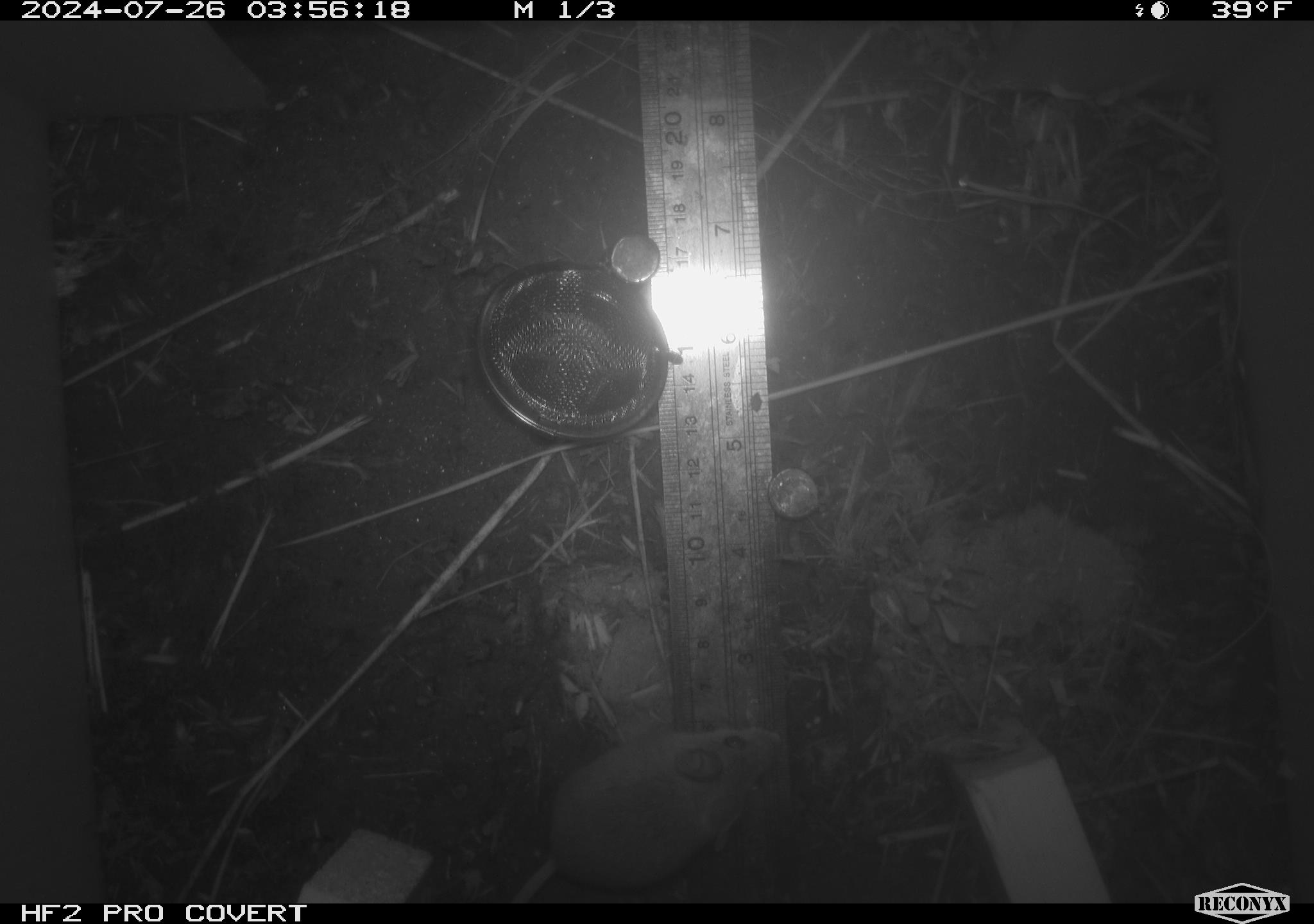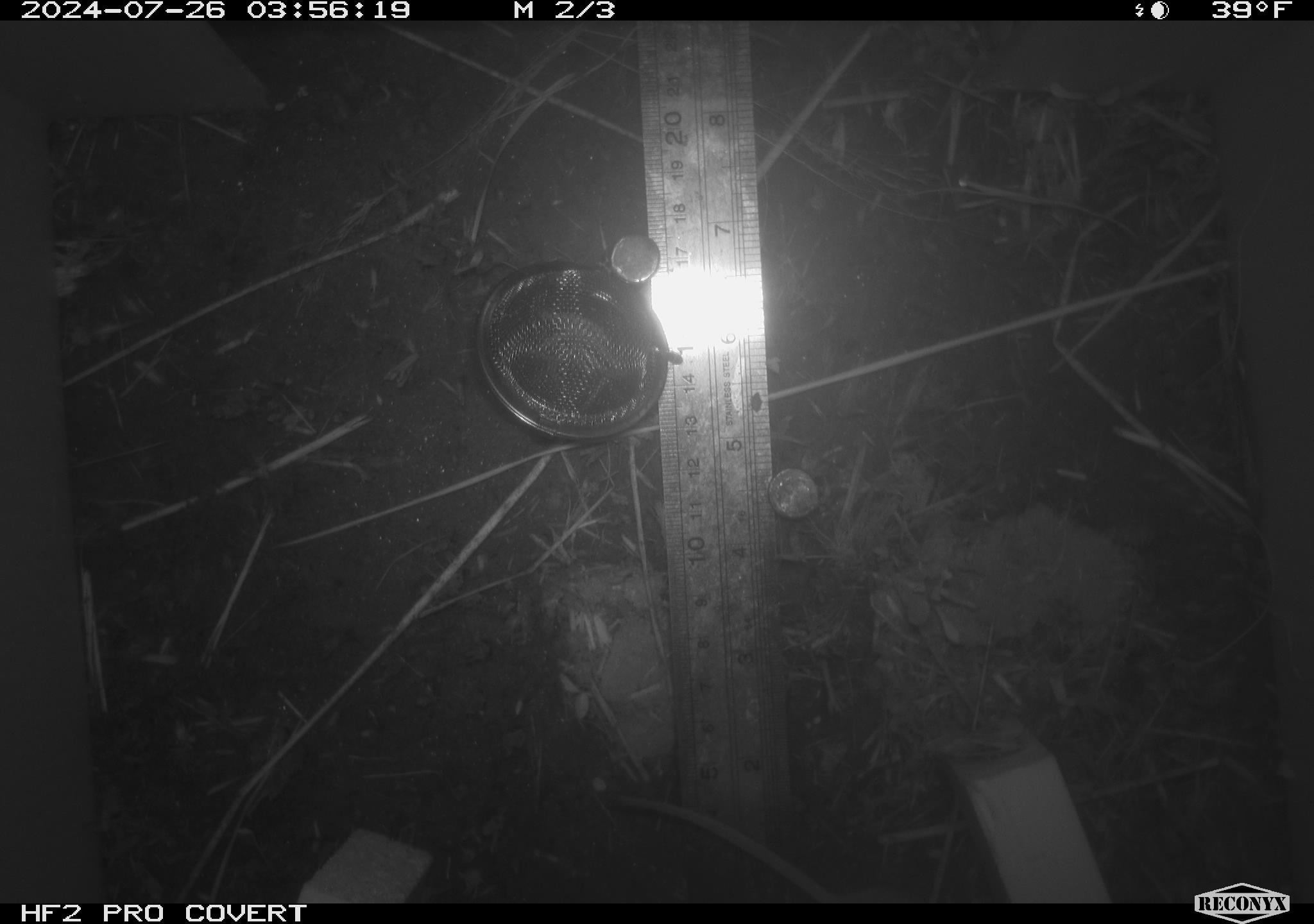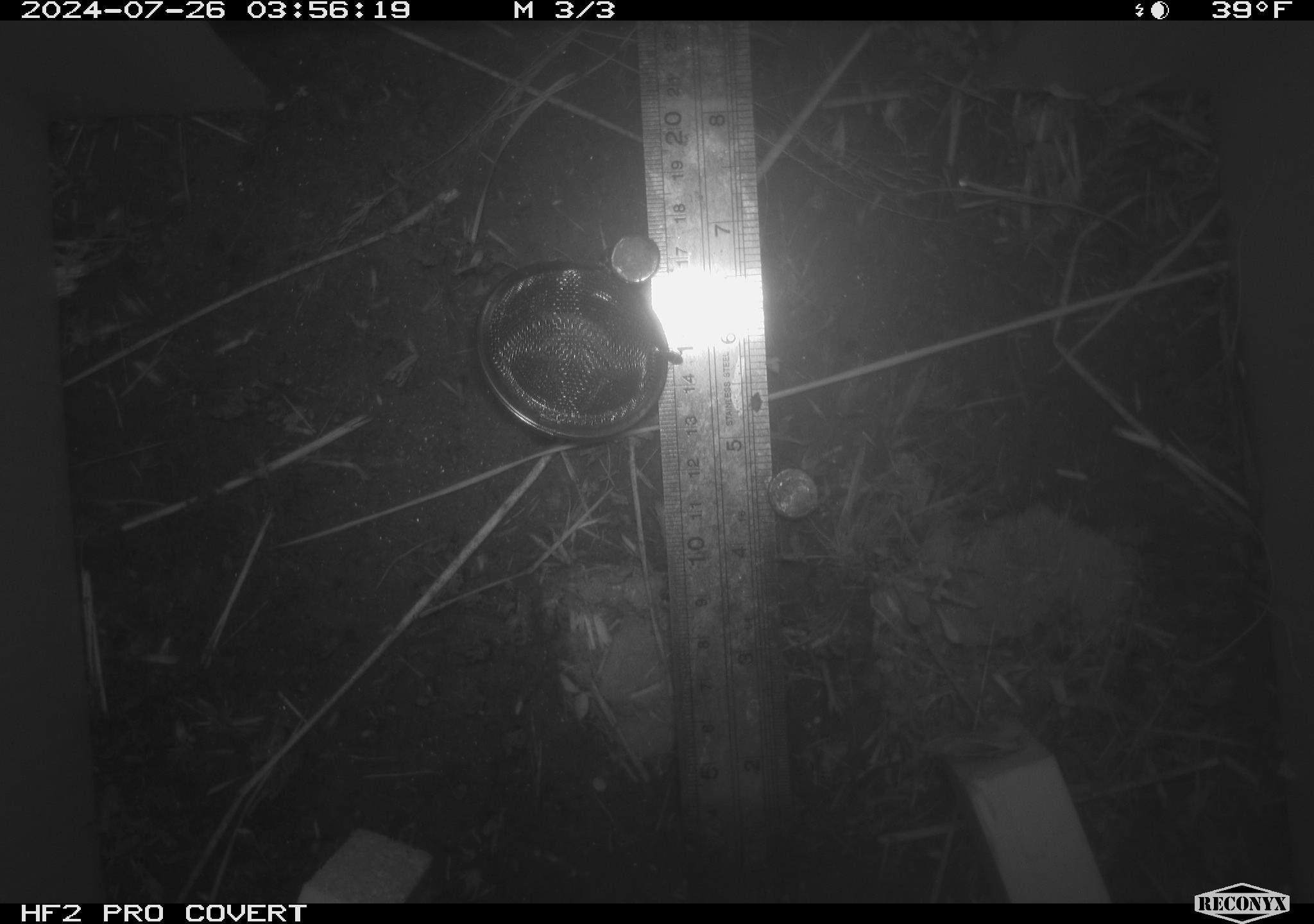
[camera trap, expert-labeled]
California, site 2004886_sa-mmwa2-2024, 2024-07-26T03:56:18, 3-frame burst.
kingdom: Animalia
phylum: Chordata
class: Mammalia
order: Rodentia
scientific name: Rodentia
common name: mouse species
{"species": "mouse species (Rodentia)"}